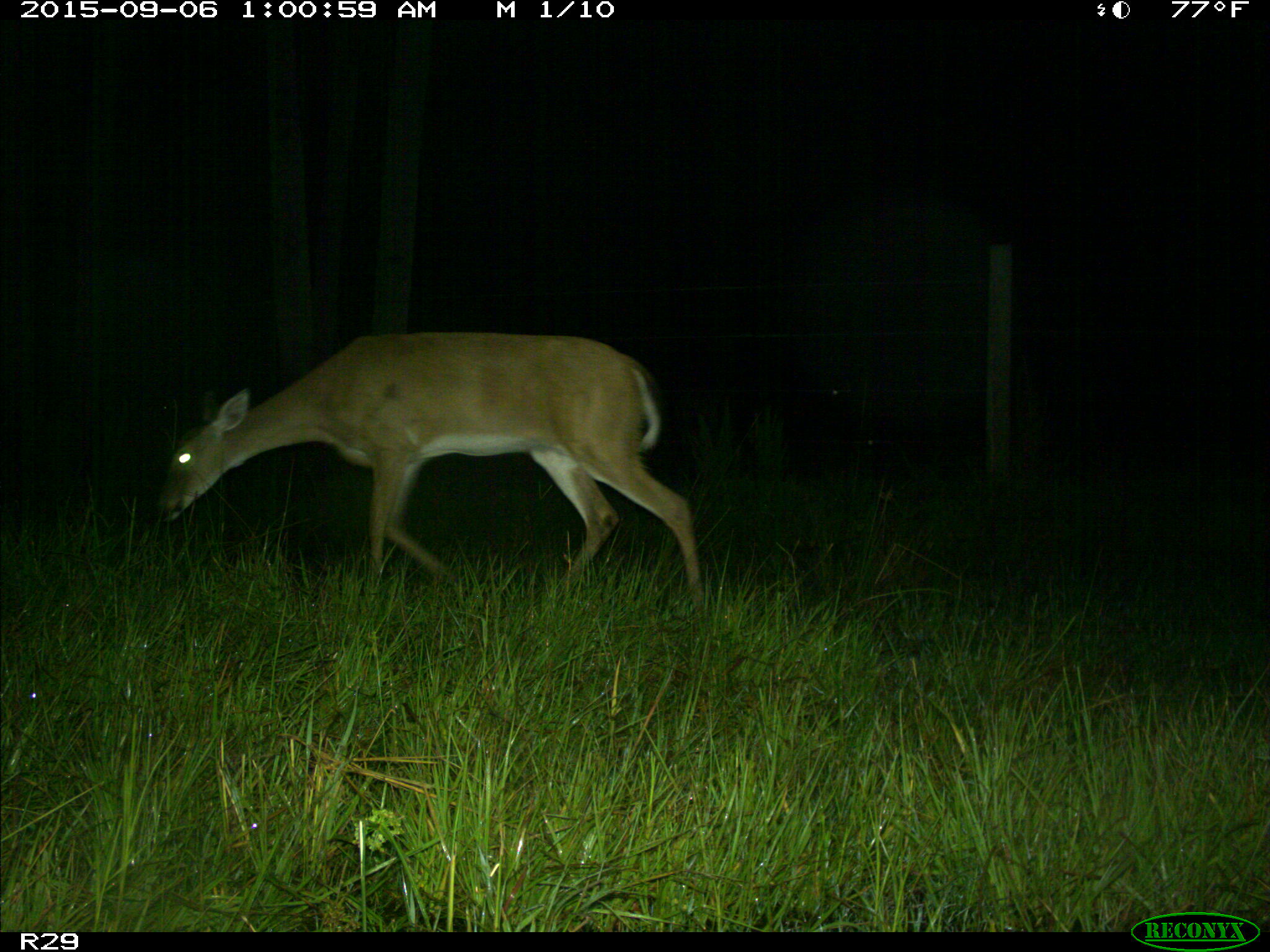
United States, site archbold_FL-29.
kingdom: Animalia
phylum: Chordata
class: Mammalia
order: Artiodactyla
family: Cervidae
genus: Odocoileus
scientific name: Odocoileus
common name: deer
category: unidentified deer